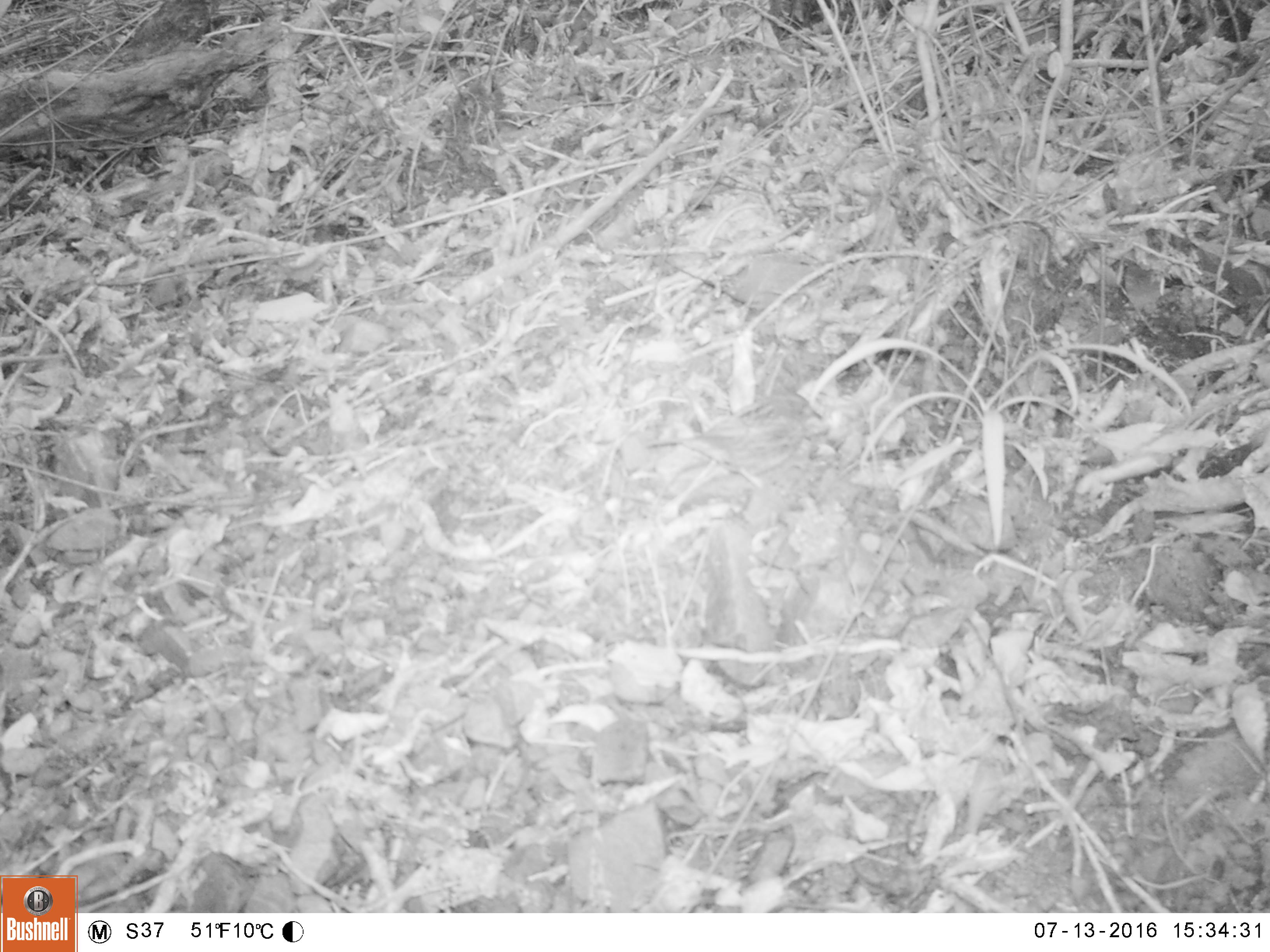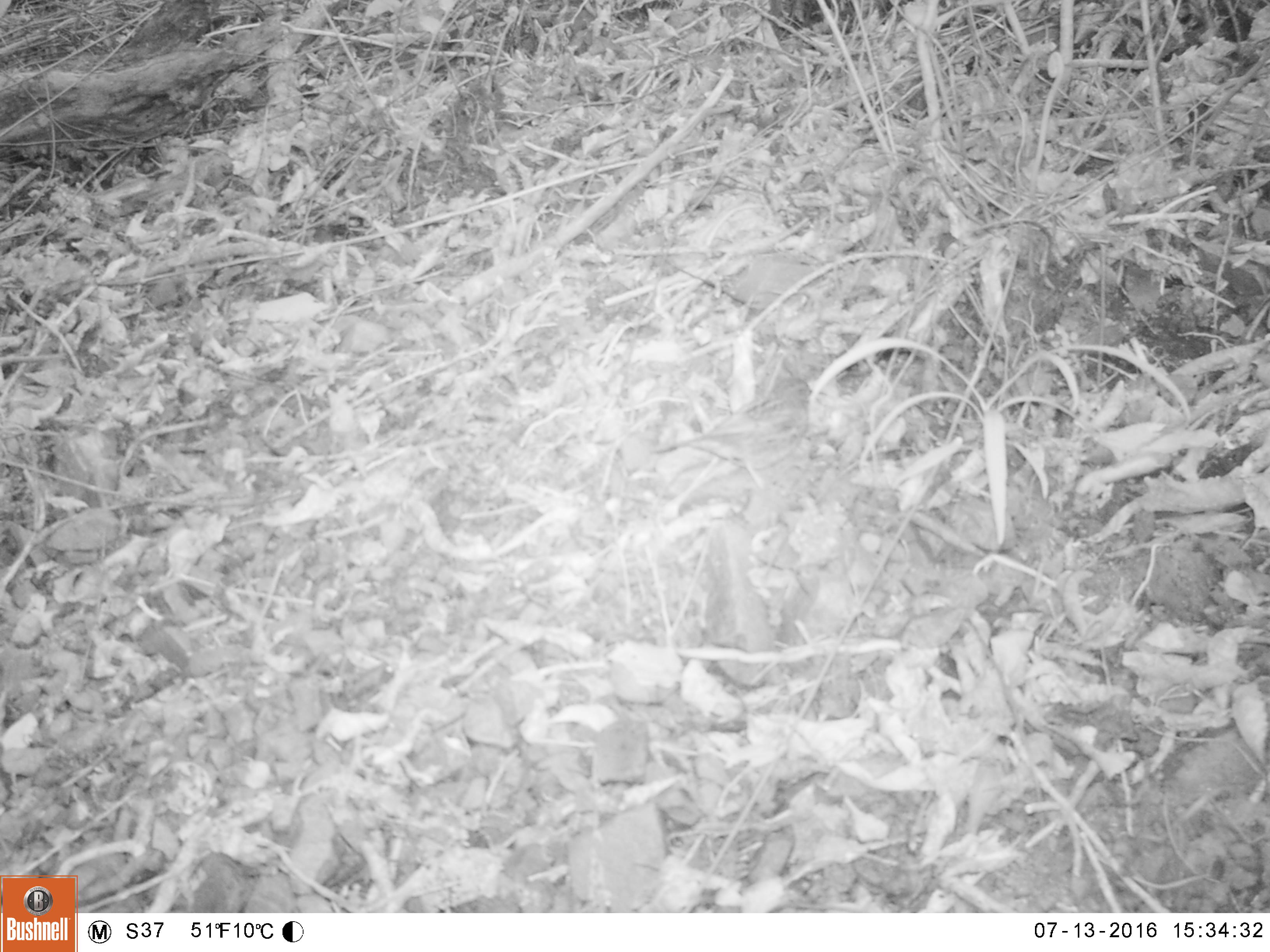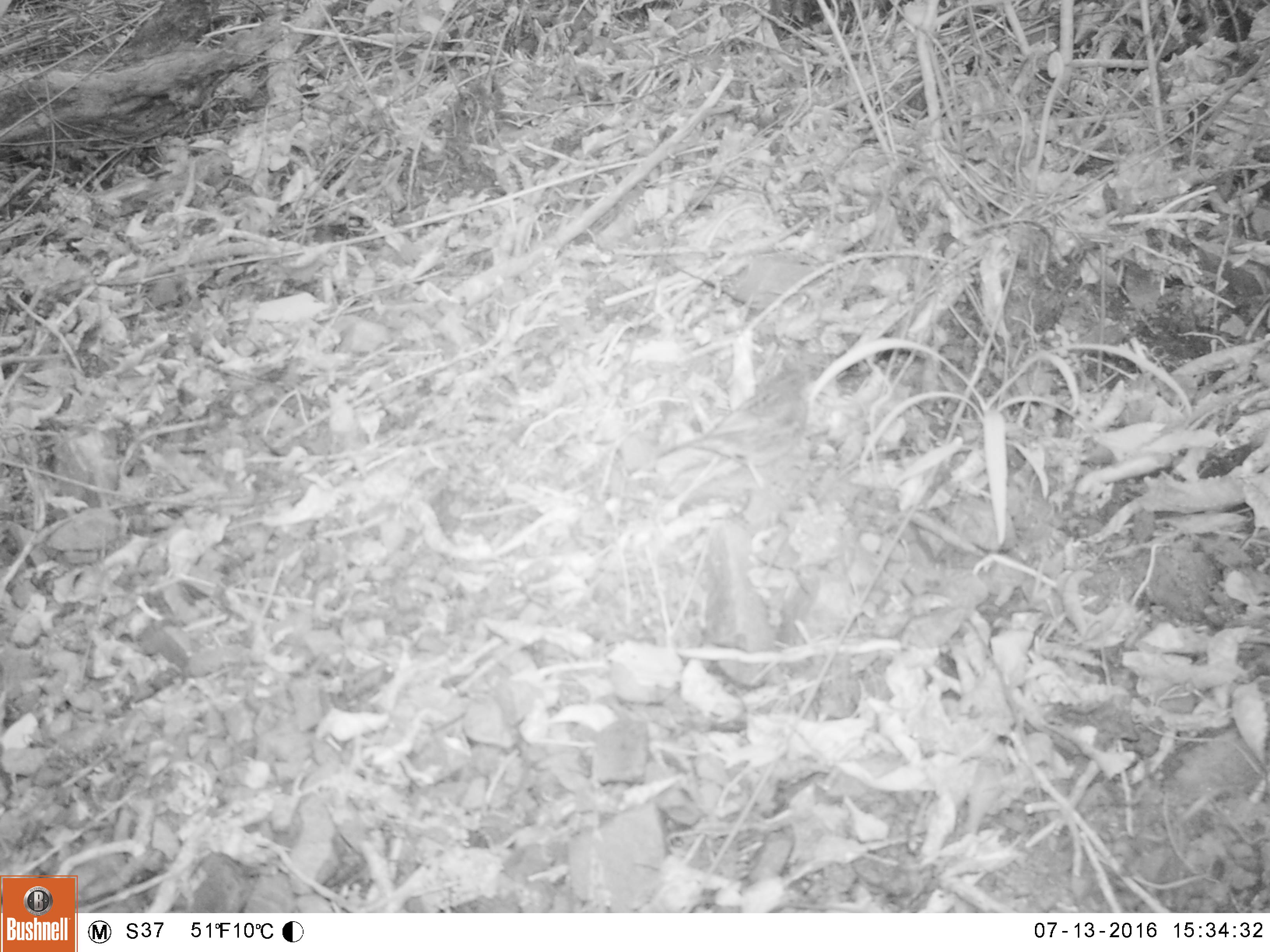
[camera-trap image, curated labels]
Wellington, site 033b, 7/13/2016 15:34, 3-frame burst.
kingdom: Animalia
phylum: Chordata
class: Aves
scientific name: Aves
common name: bird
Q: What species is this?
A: Bird (Aves).